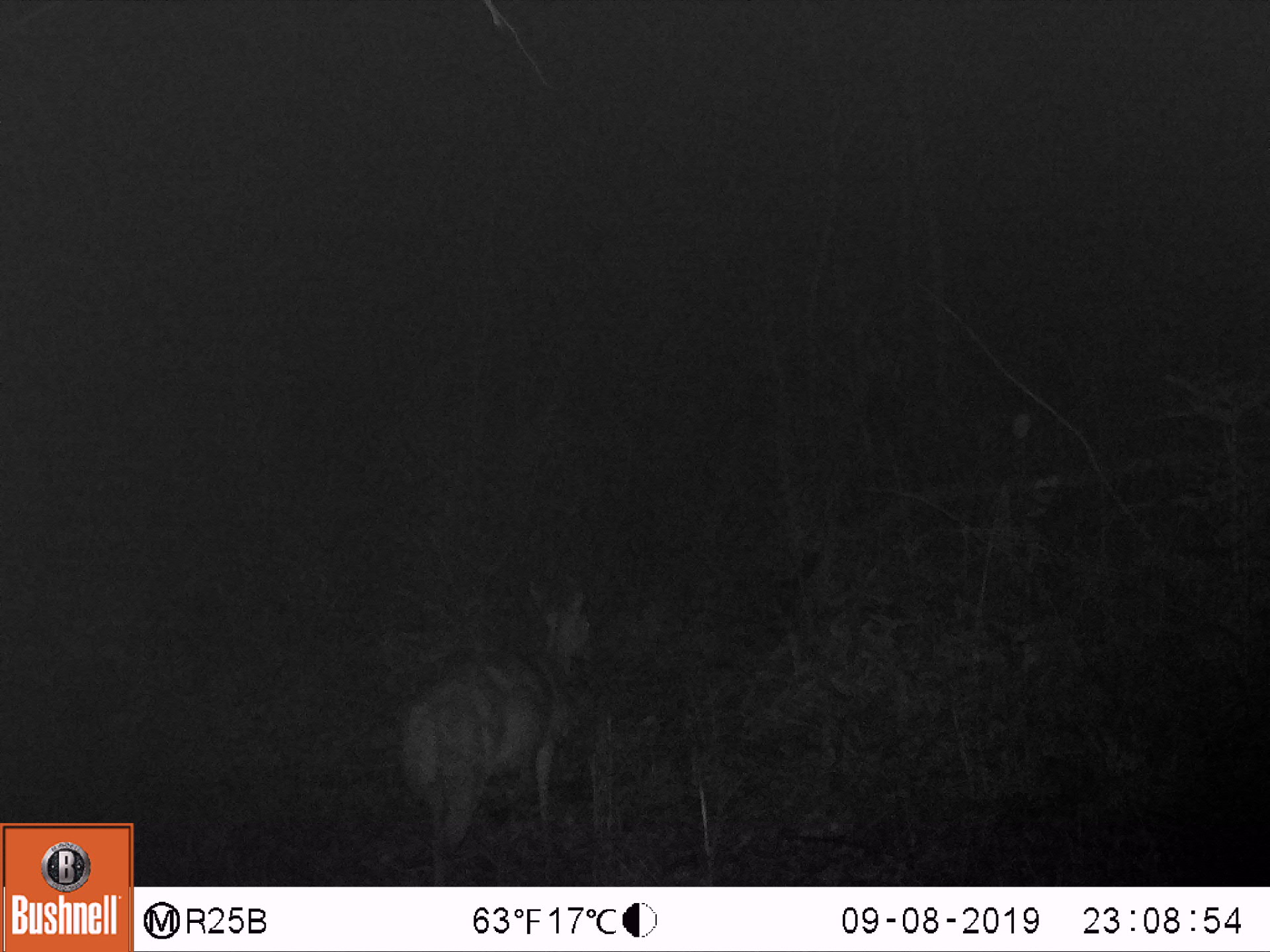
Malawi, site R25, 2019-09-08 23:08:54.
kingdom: Animalia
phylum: Chordata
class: Mammalia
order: Artiodactyla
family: Bovidae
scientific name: Antilopinae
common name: small antelope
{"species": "small antelope (Antilopinae)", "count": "1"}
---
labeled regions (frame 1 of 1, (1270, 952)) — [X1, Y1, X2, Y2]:
small antelope: [391, 566, 632, 885]